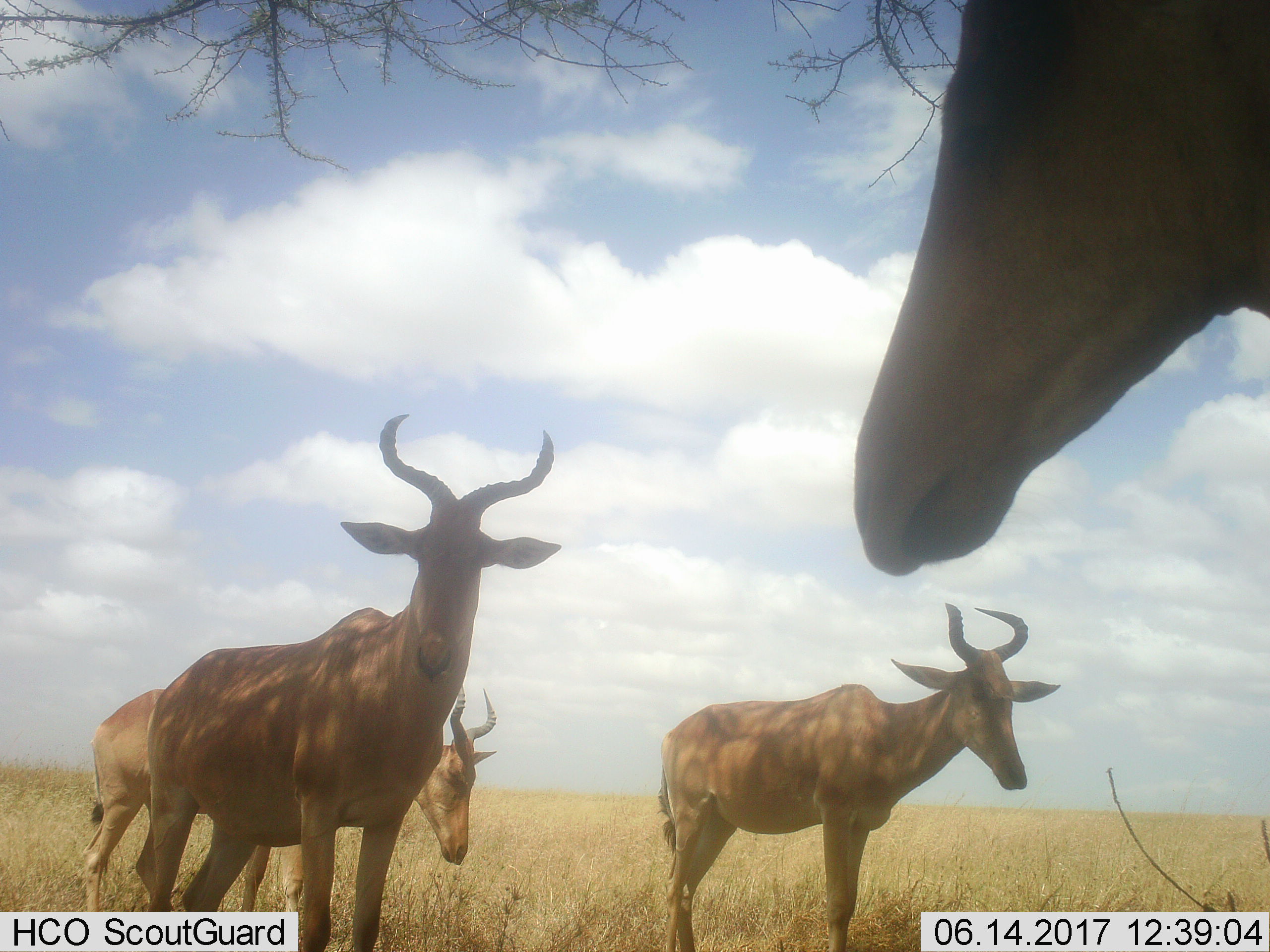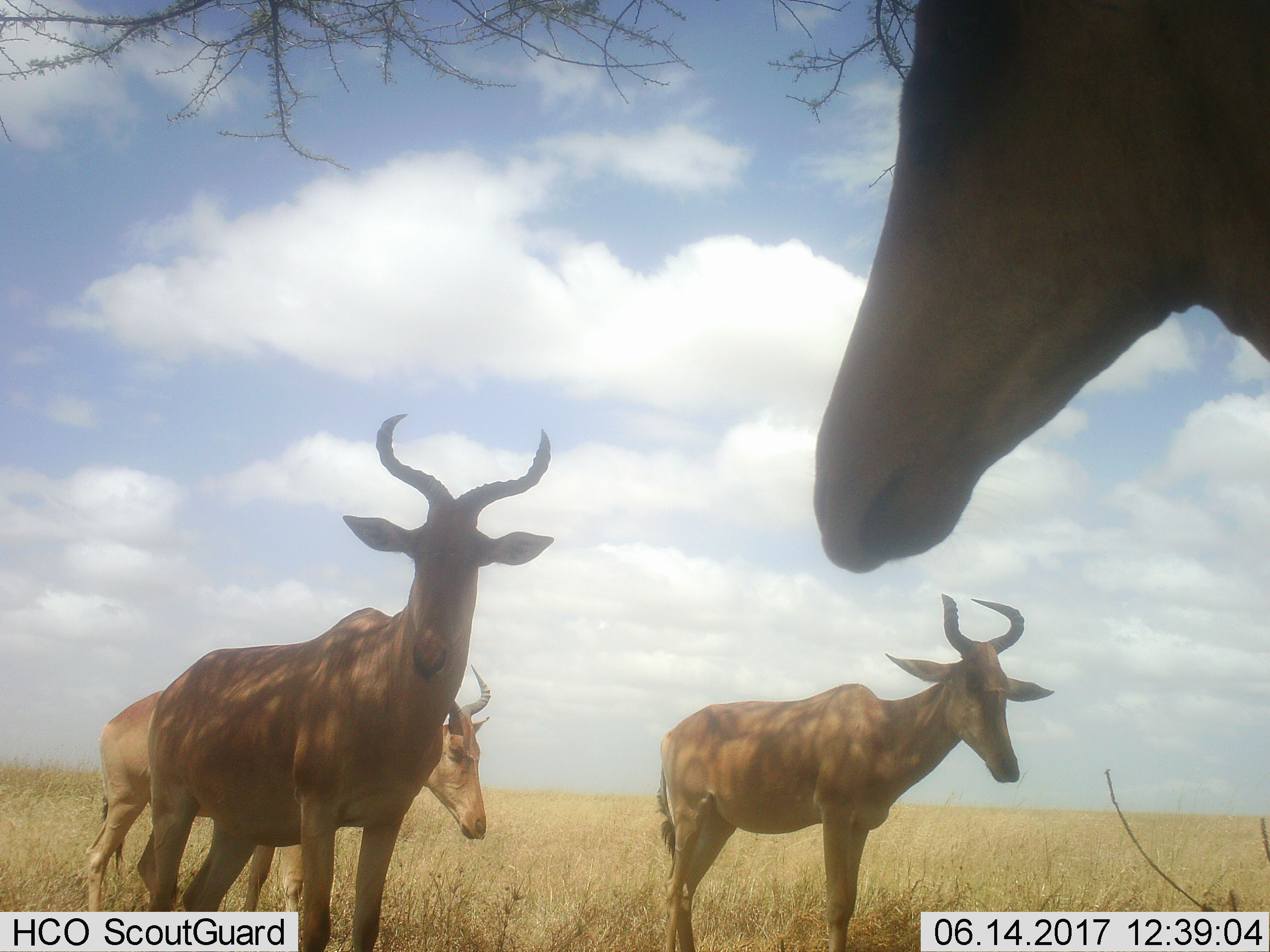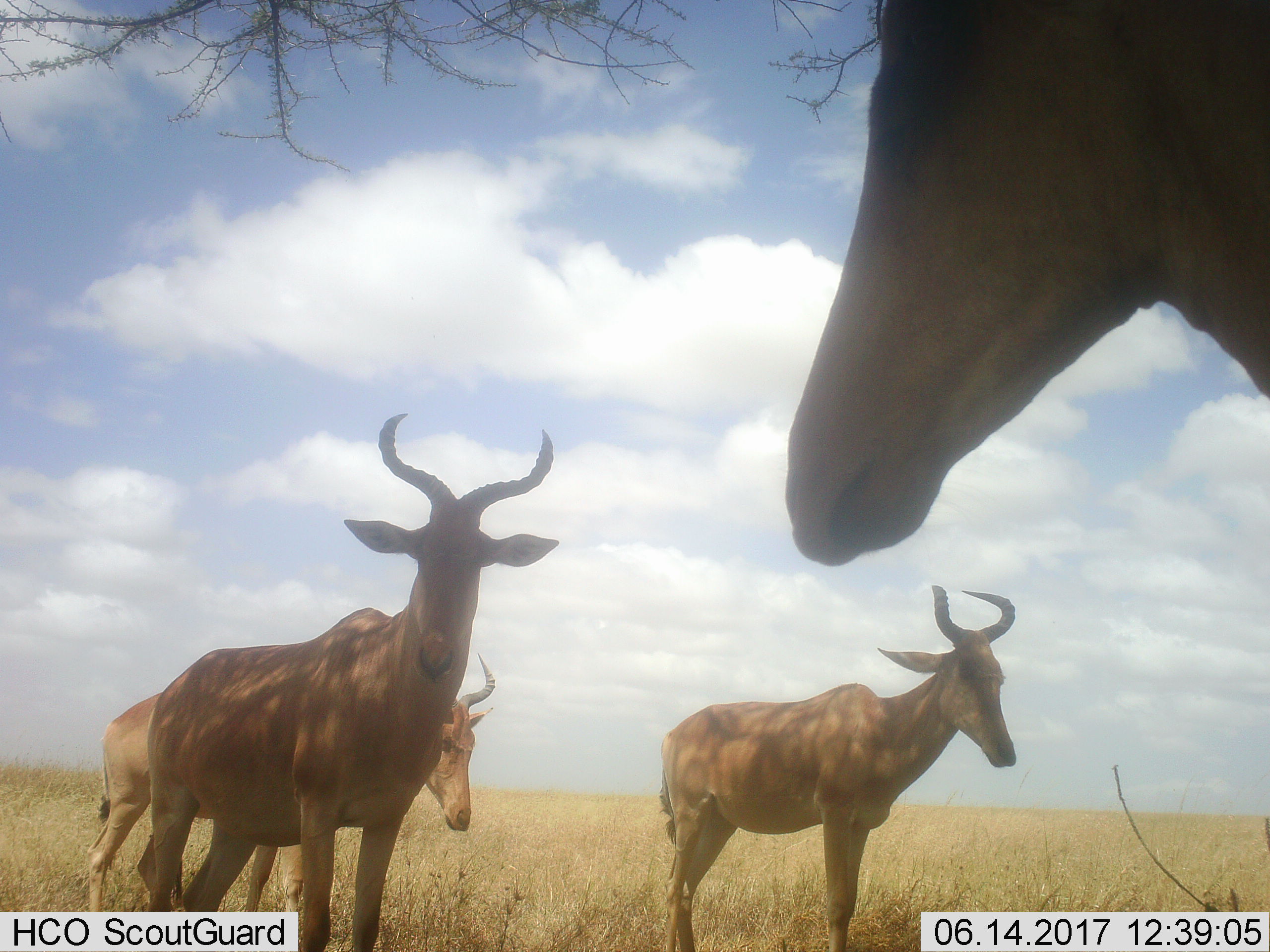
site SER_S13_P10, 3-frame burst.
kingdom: Animalia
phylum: Chordata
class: Mammalia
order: Artiodactyla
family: Bovidae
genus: Alcelaphus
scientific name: Alcelaphus buselaphus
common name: hartebeest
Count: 4.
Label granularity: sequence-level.